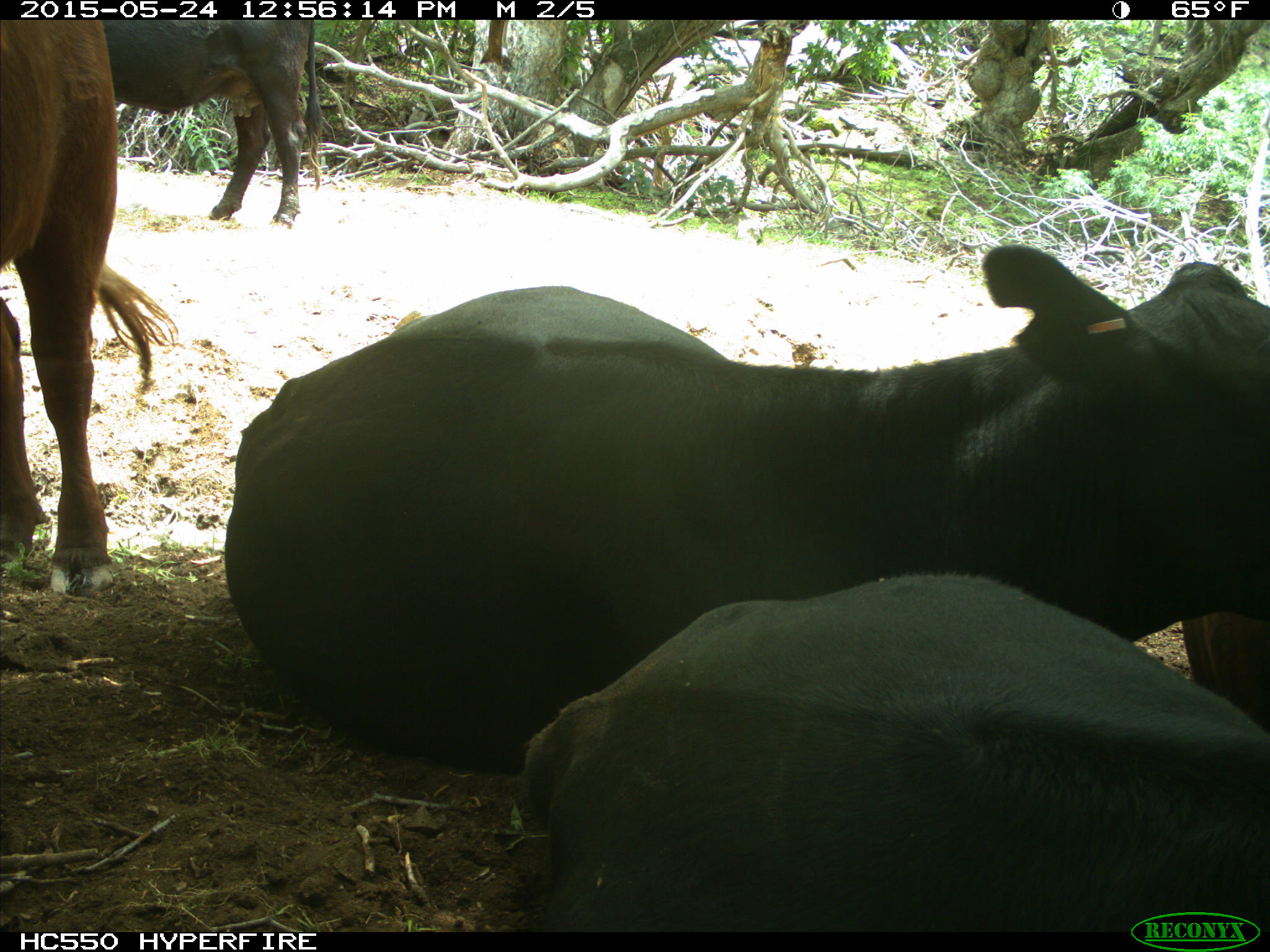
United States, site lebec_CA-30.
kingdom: Animalia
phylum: Chordata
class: Mammalia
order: Artiodactyla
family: Bovidae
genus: Bos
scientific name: Bos taurus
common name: domestic cow